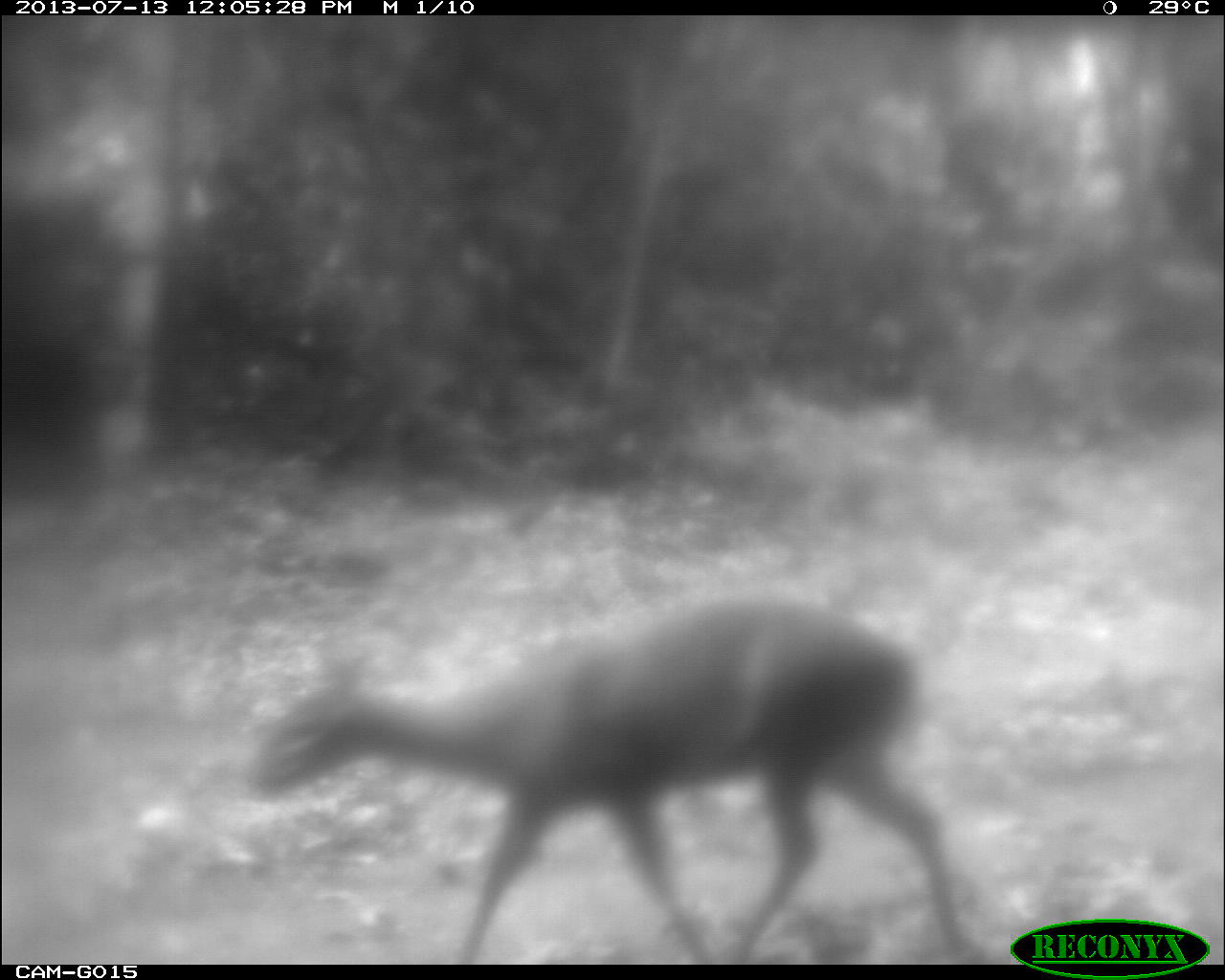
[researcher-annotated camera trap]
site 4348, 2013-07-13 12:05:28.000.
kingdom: Animalia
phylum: Chordata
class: Mammalia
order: Artiodactyla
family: Cervidae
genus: Mazama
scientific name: Mazama temama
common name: central american red brocket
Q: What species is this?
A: Mazama temama (central american red brocket).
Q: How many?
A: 1.